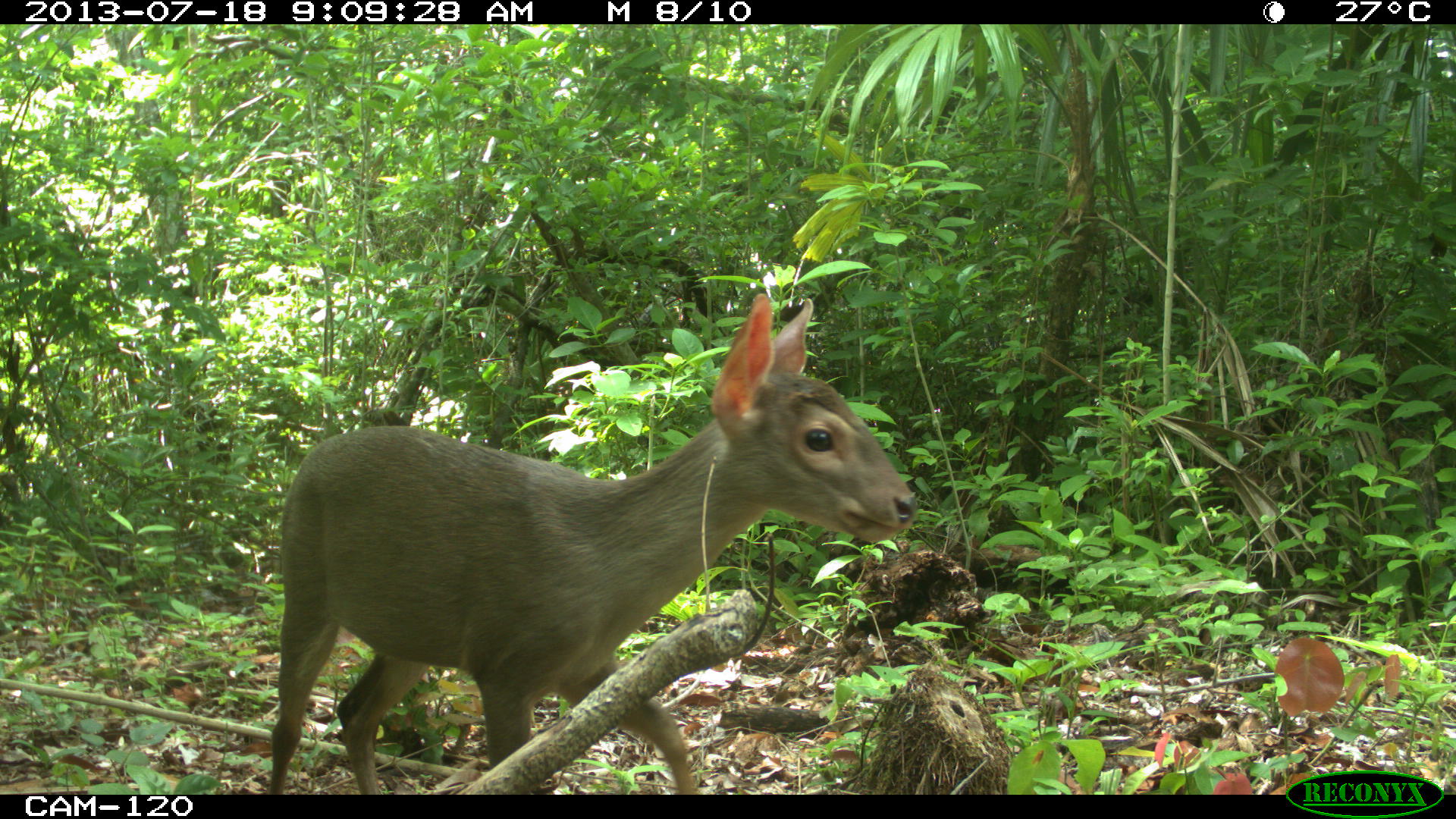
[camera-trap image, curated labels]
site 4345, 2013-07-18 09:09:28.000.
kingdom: Animalia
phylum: Chordata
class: Mammalia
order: Artiodactyla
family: Cervidae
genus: Odocoileus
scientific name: Odocoileus virginianus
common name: white-tailed deer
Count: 1.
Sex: female.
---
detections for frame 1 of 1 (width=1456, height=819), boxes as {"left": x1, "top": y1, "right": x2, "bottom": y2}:
odocoileus virginianus: {"left": 266, "top": 290, "right": 919, "bottom": 793}